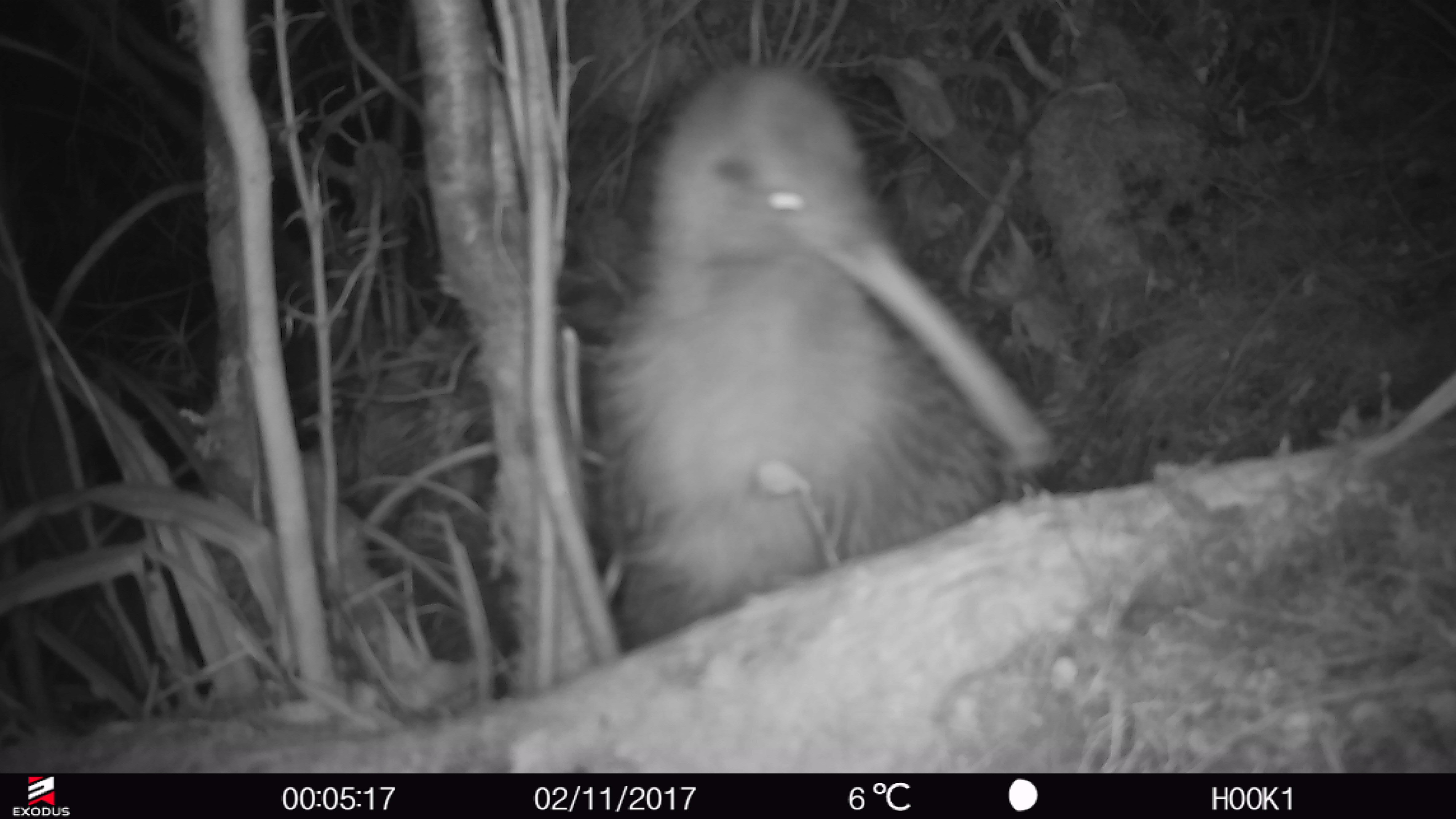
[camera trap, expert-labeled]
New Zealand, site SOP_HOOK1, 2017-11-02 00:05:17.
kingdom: Animalia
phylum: Chordata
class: Aves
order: Apterygiformes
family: Apterygidae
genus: Apteryx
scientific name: Apteryx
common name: kiwi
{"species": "kiwi (Apteryx)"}